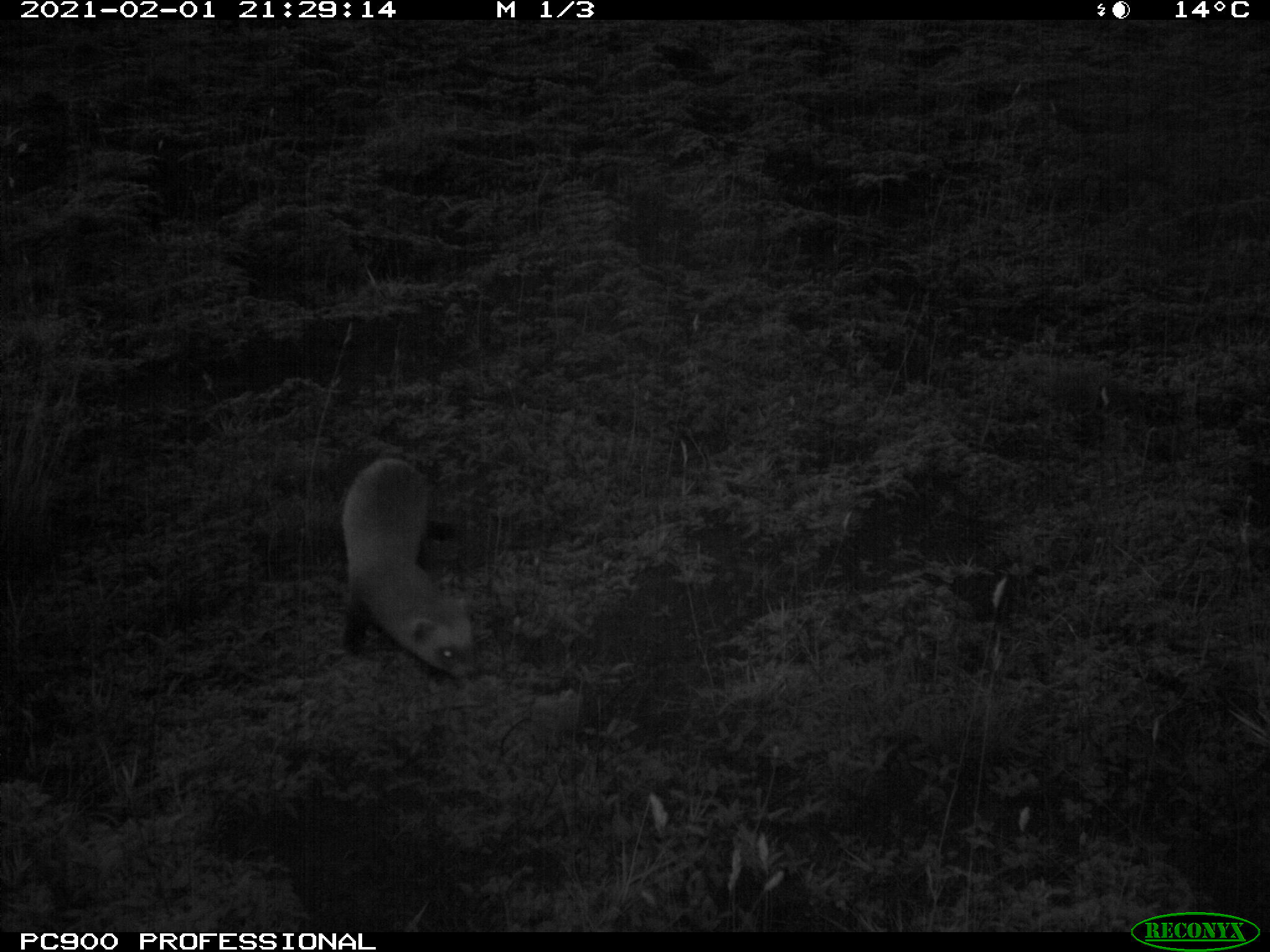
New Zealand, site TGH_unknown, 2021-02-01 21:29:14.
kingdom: Animalia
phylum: Chordata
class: Mammalia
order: Carnivora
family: Mustelidae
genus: Mustela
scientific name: Mustela furo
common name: ferret